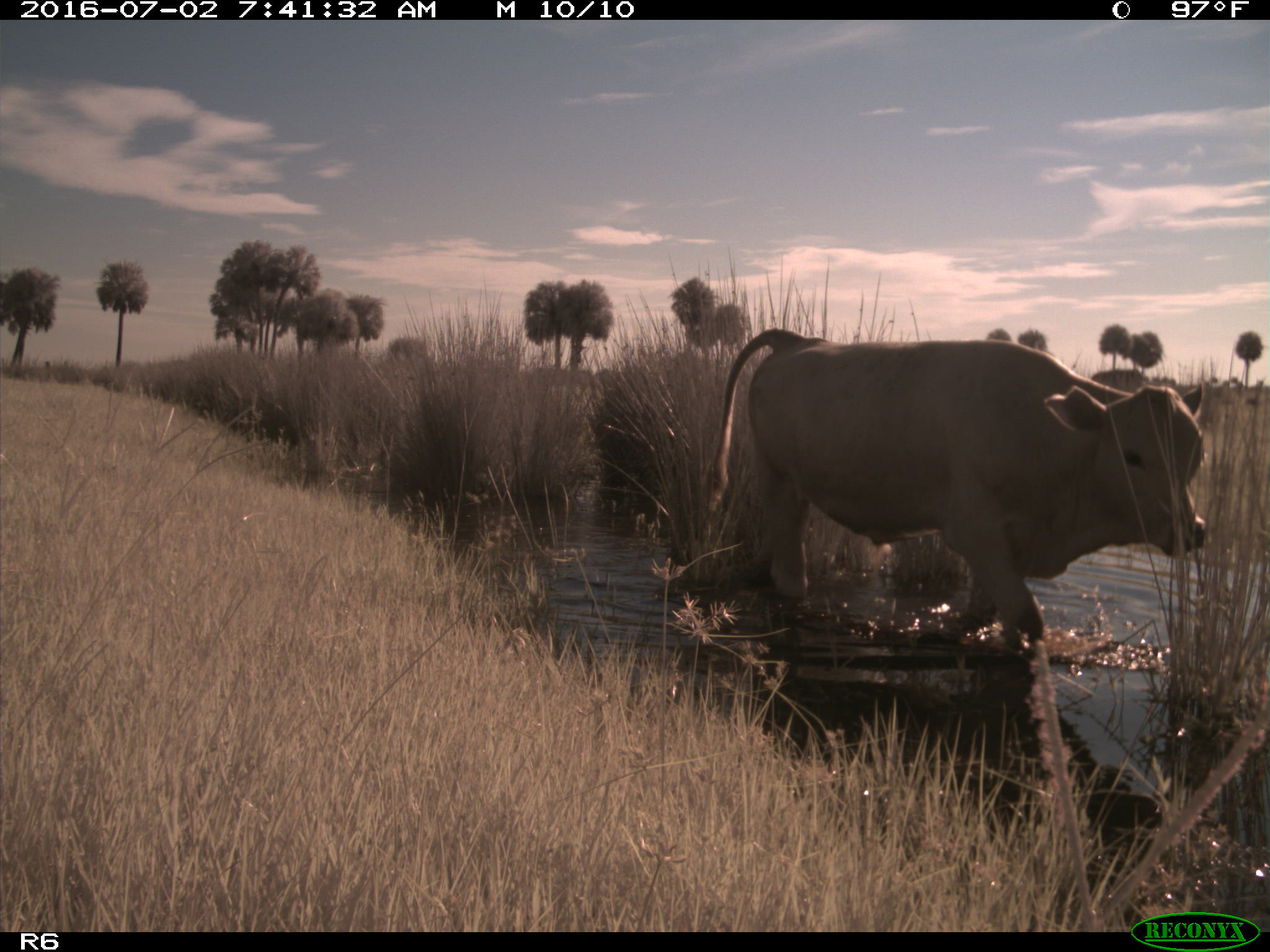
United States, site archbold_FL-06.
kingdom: Animalia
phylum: Chordata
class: Mammalia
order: Artiodactyla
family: Bovidae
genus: Bos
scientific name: Bos taurus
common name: domestic cow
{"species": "Bos taurus (domestic cow)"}